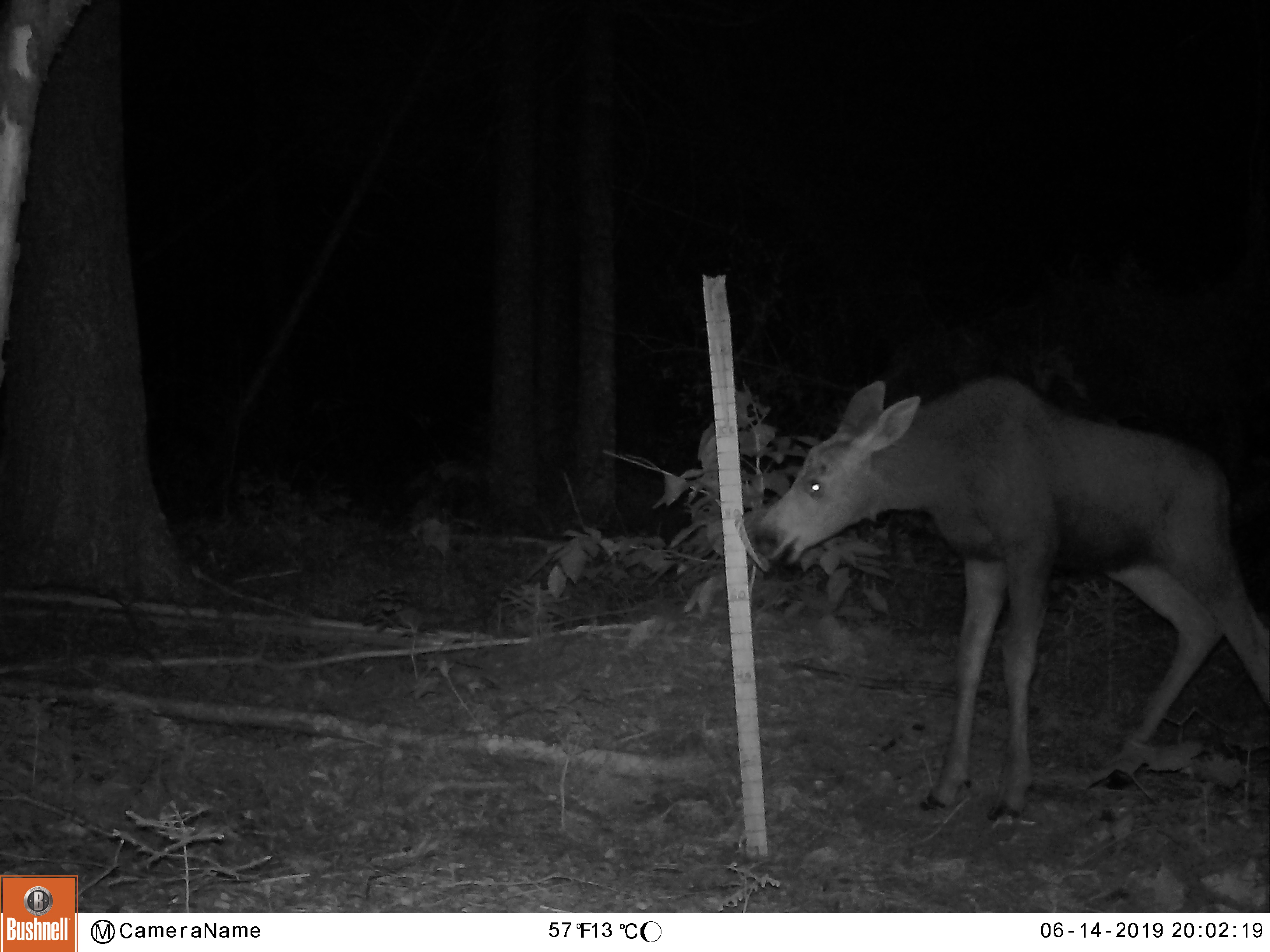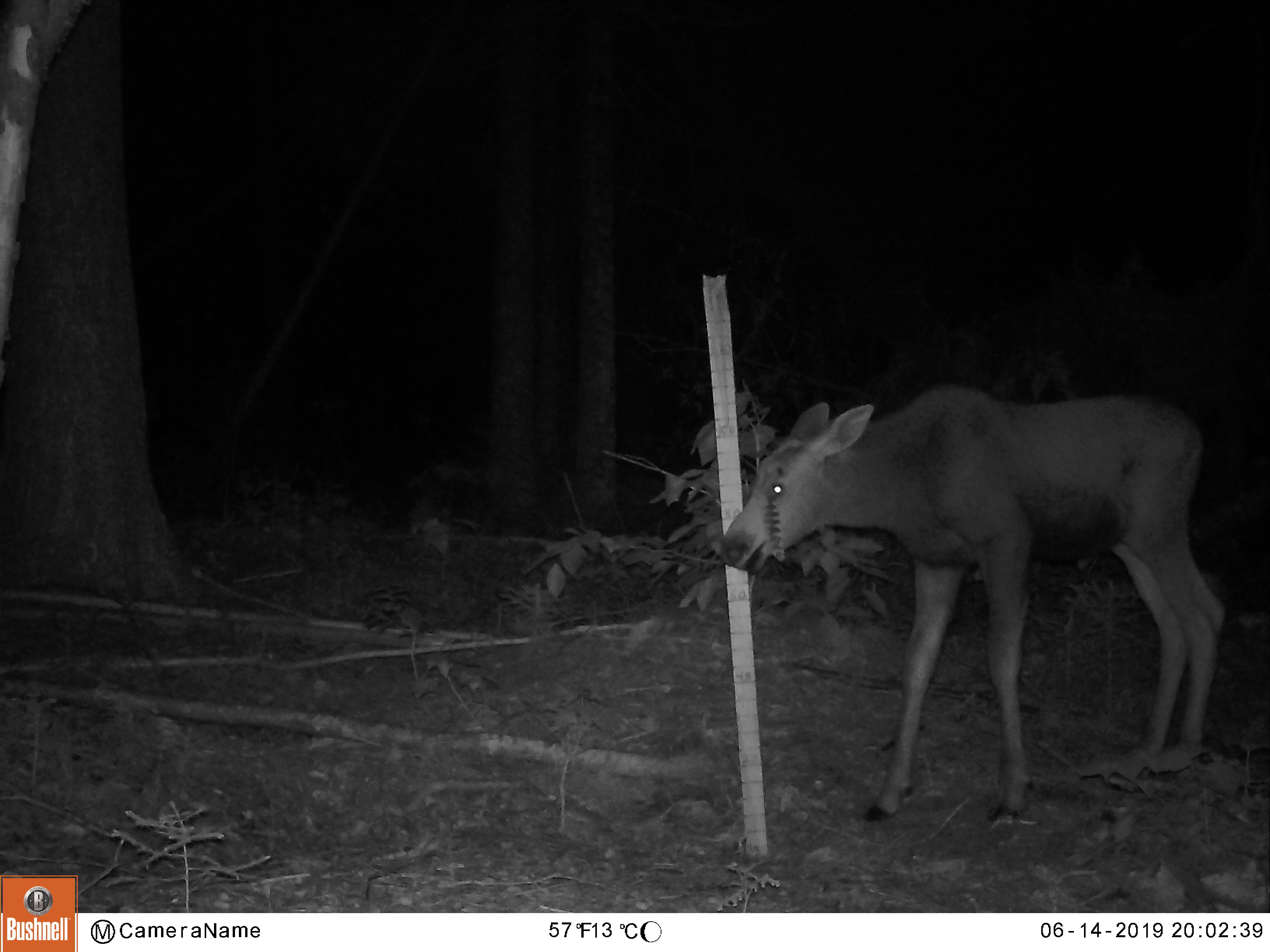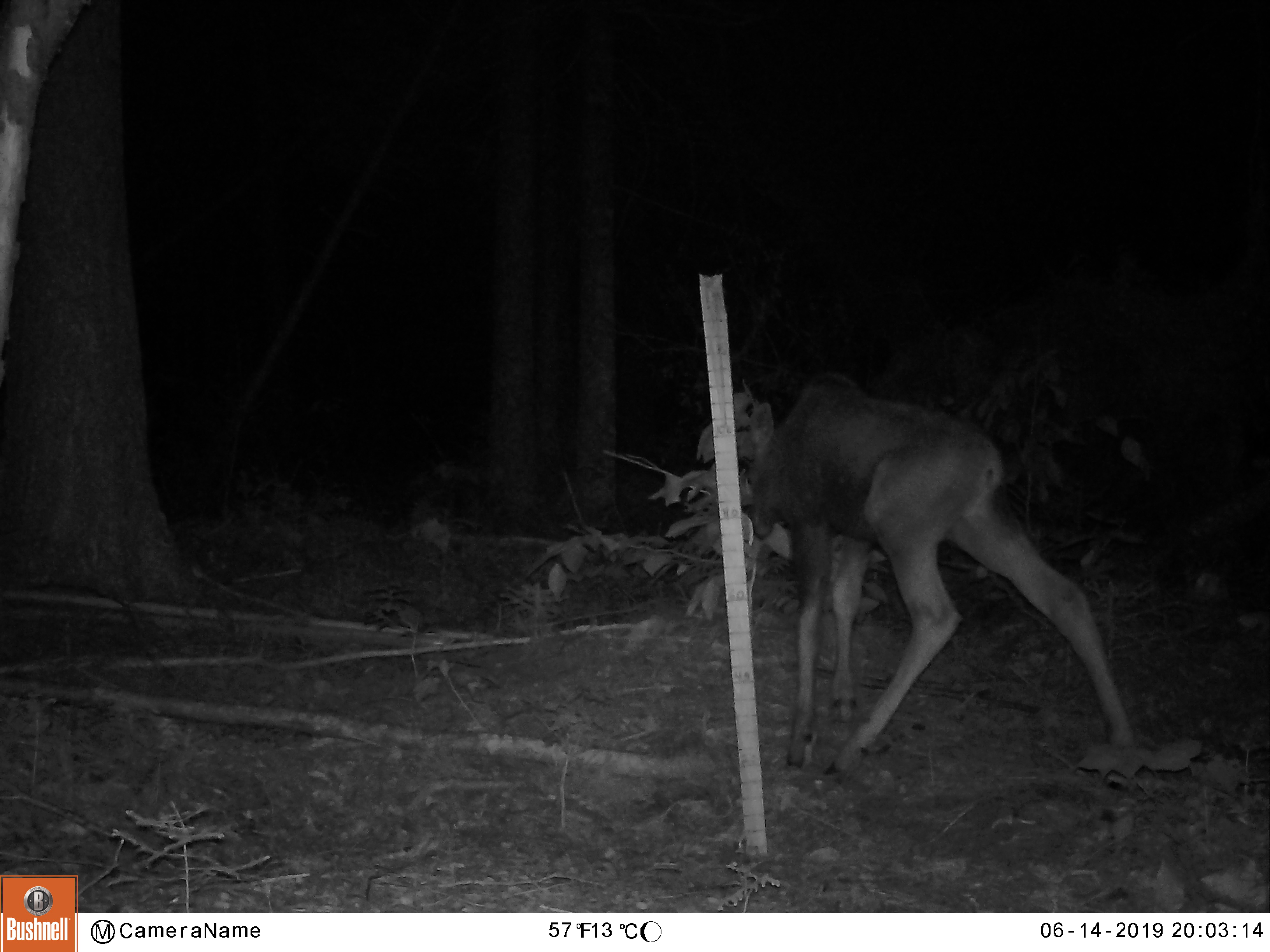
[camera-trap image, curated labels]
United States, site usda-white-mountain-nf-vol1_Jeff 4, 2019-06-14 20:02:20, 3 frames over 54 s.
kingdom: Animalia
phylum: Chordata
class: Mammalia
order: Artiodactyla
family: Cervidae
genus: Alces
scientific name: Alces alces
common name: moose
Moose (Alces alces).